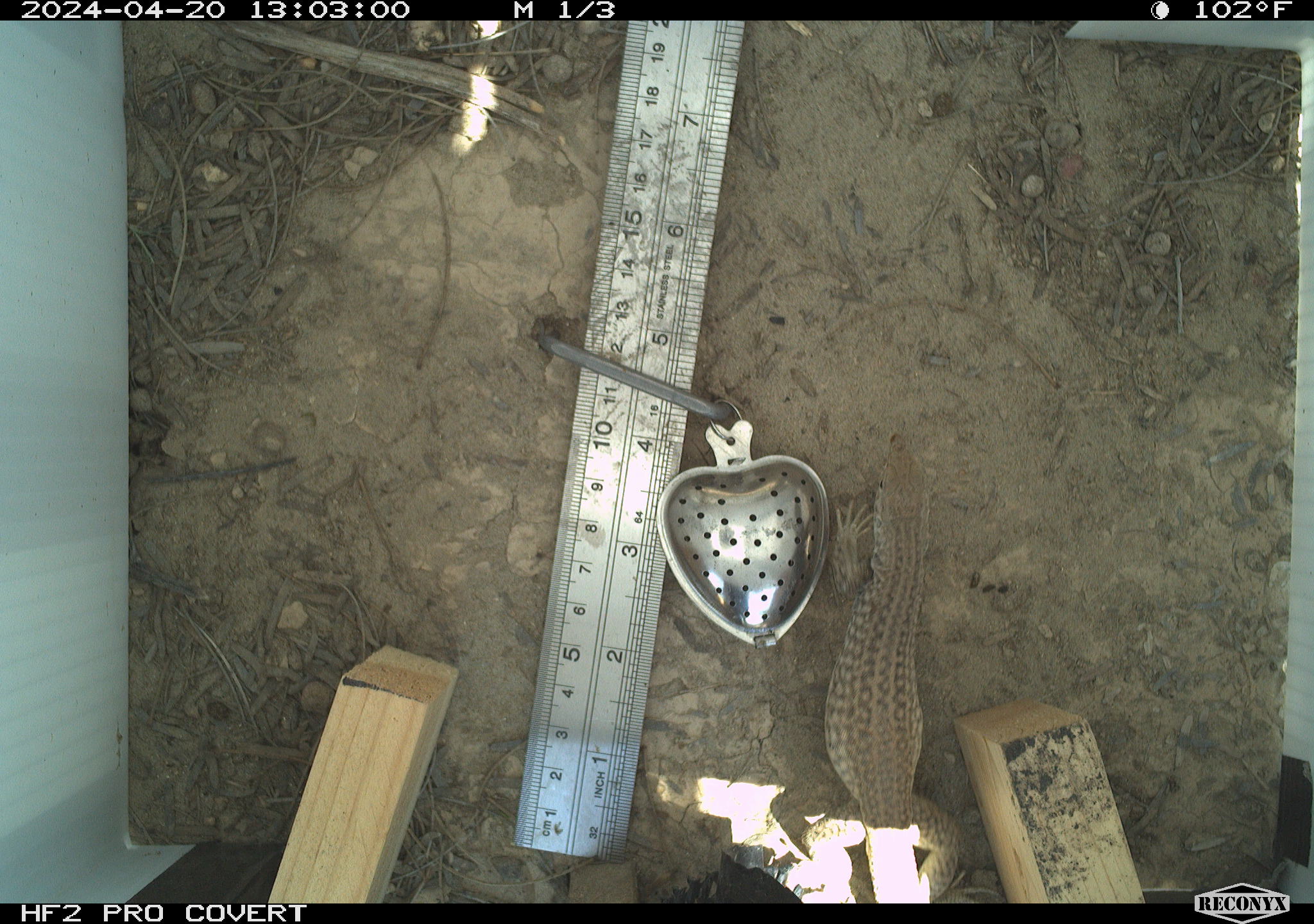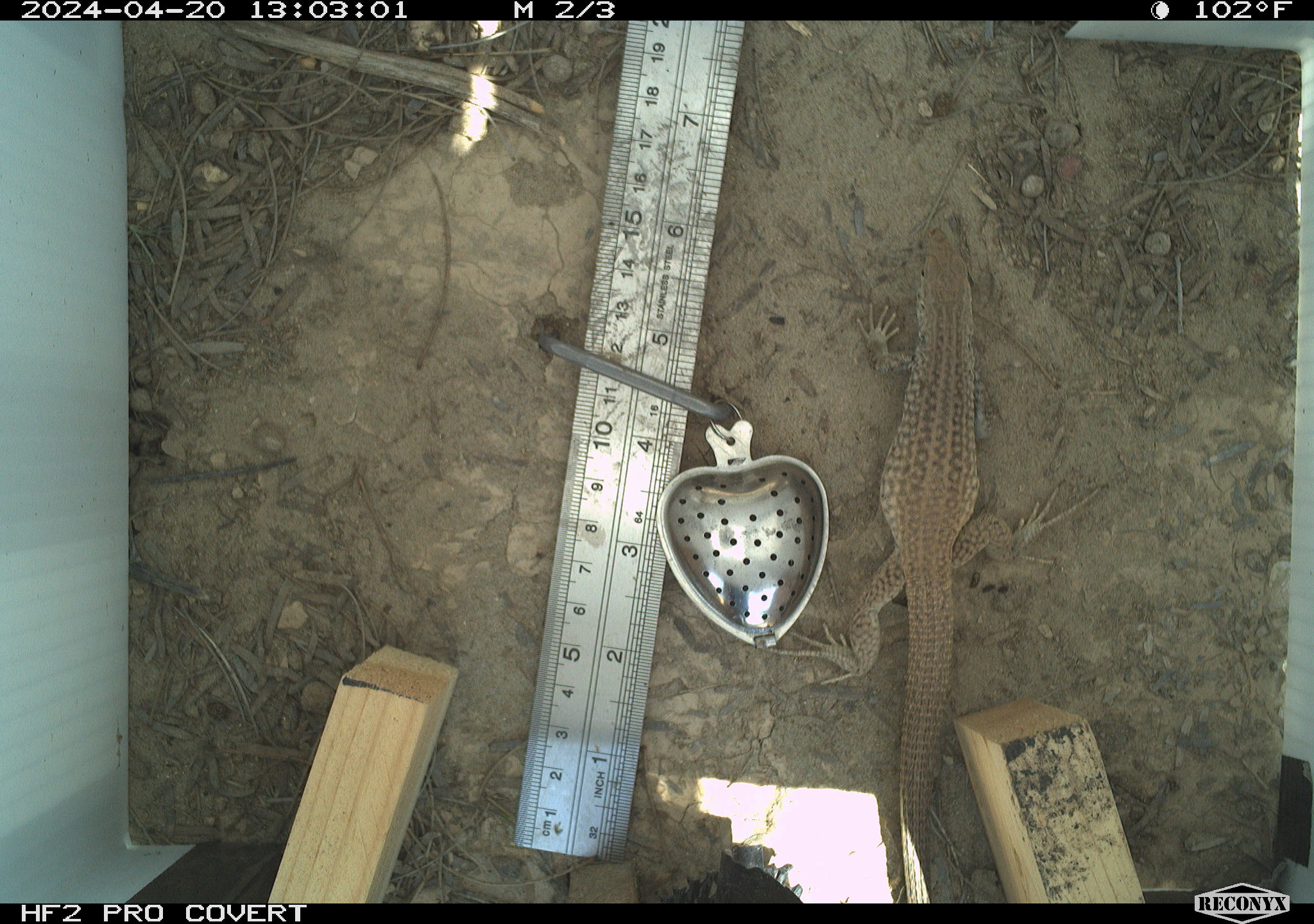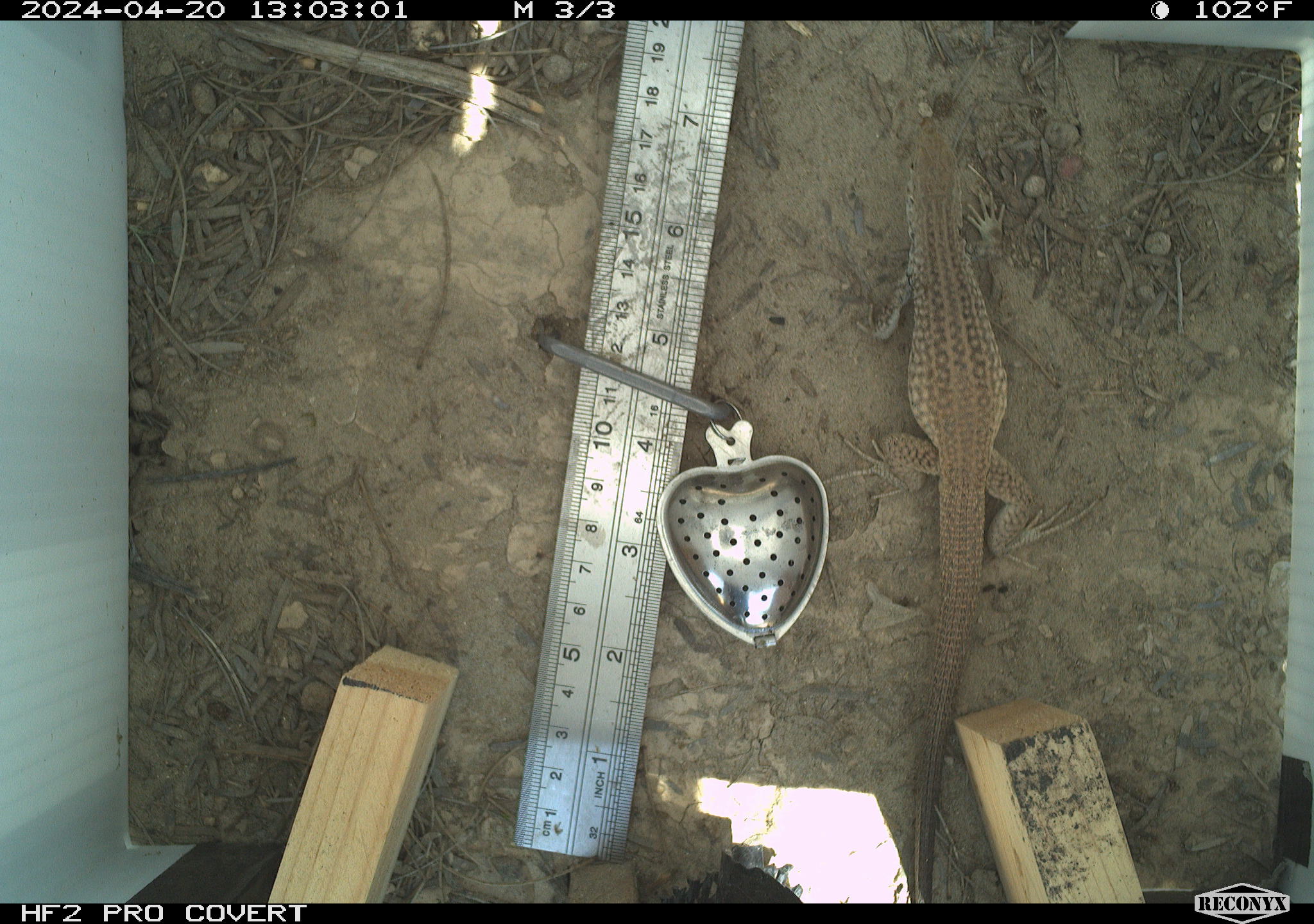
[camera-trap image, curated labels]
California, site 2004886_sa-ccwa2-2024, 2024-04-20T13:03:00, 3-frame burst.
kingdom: Animalia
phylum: Chordata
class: Reptilia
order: Squamata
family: Teiidae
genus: Aspidoscelis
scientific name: Aspidoscelis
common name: whiptail lizards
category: aspidoscelis species